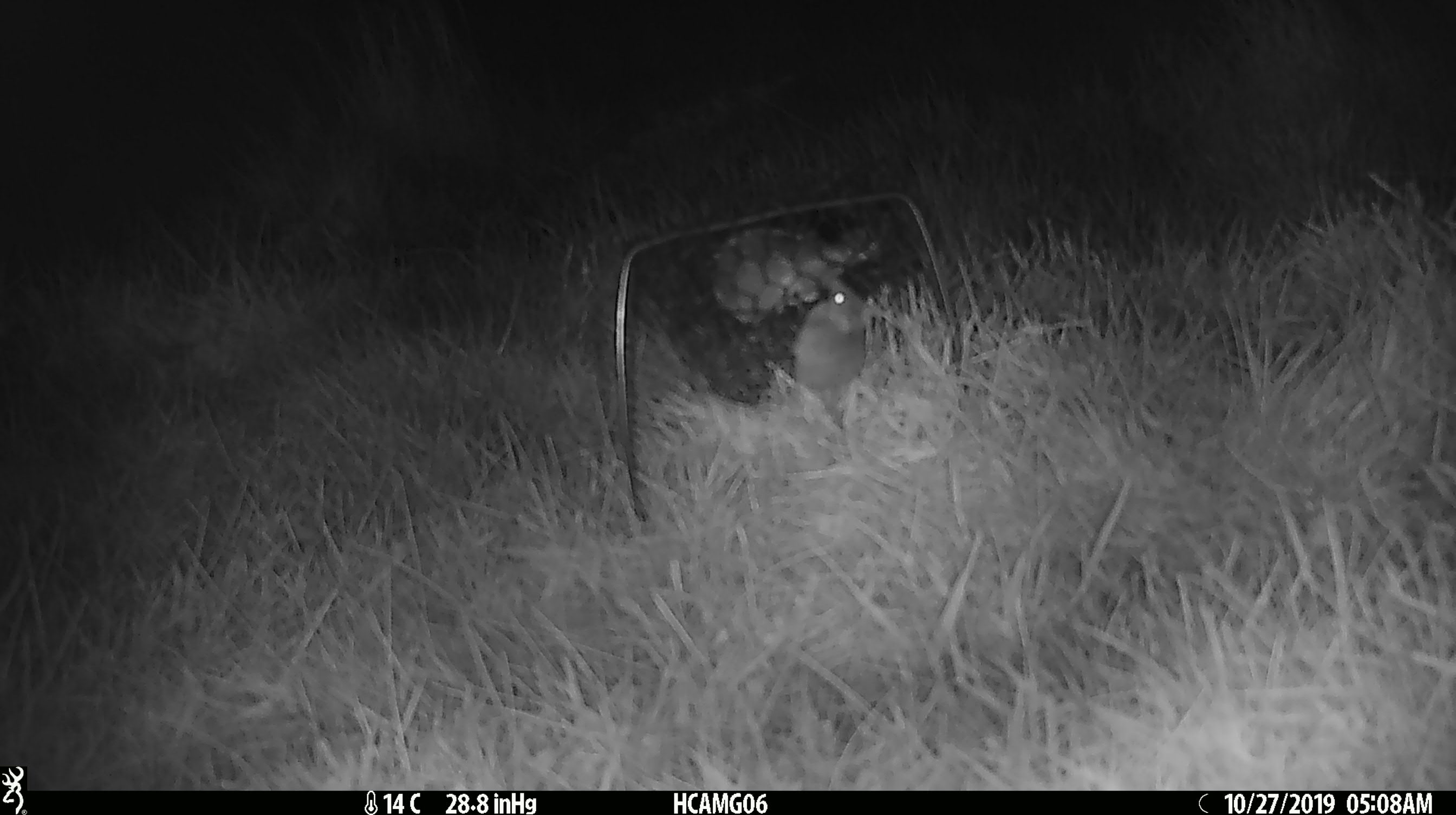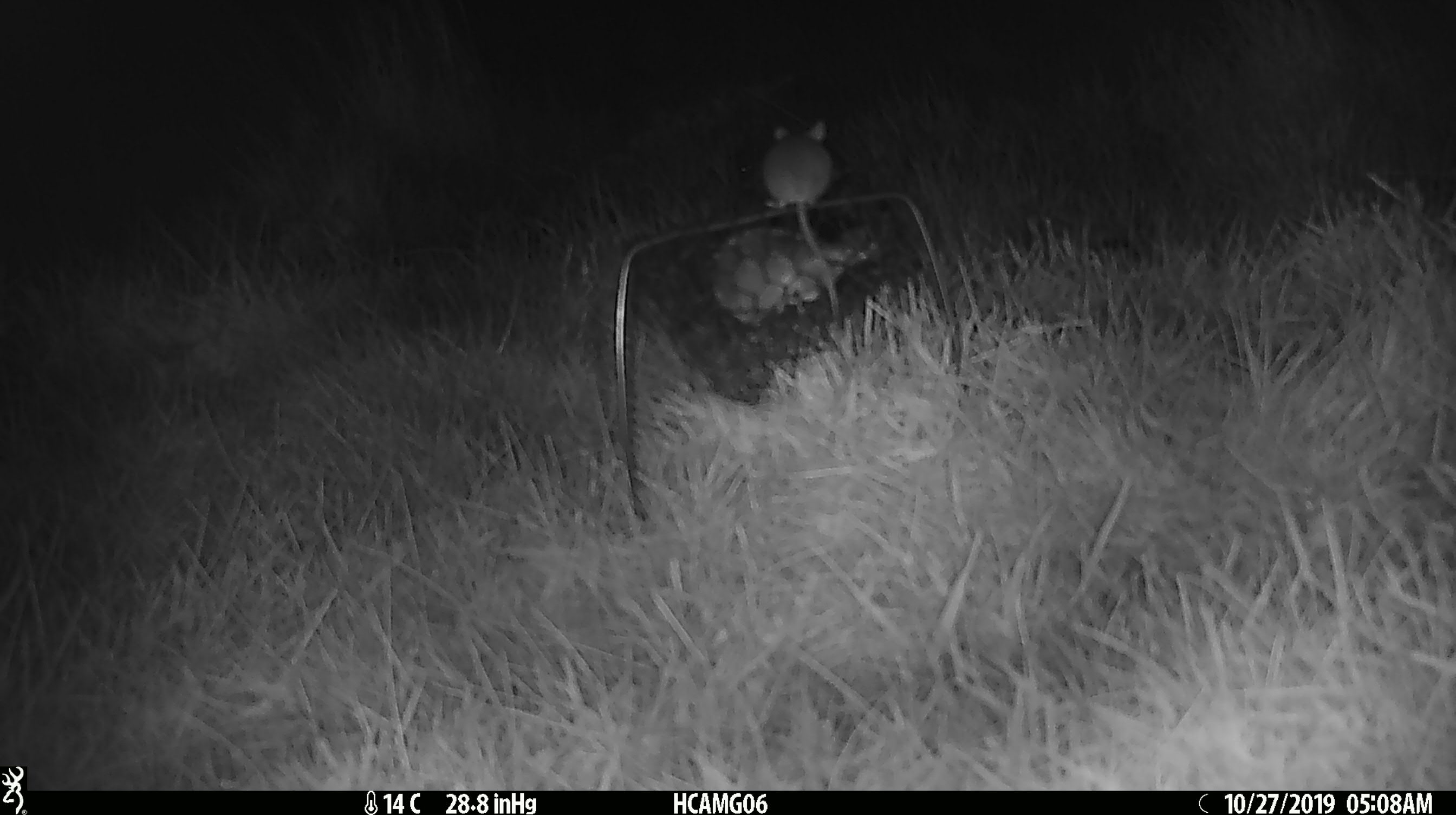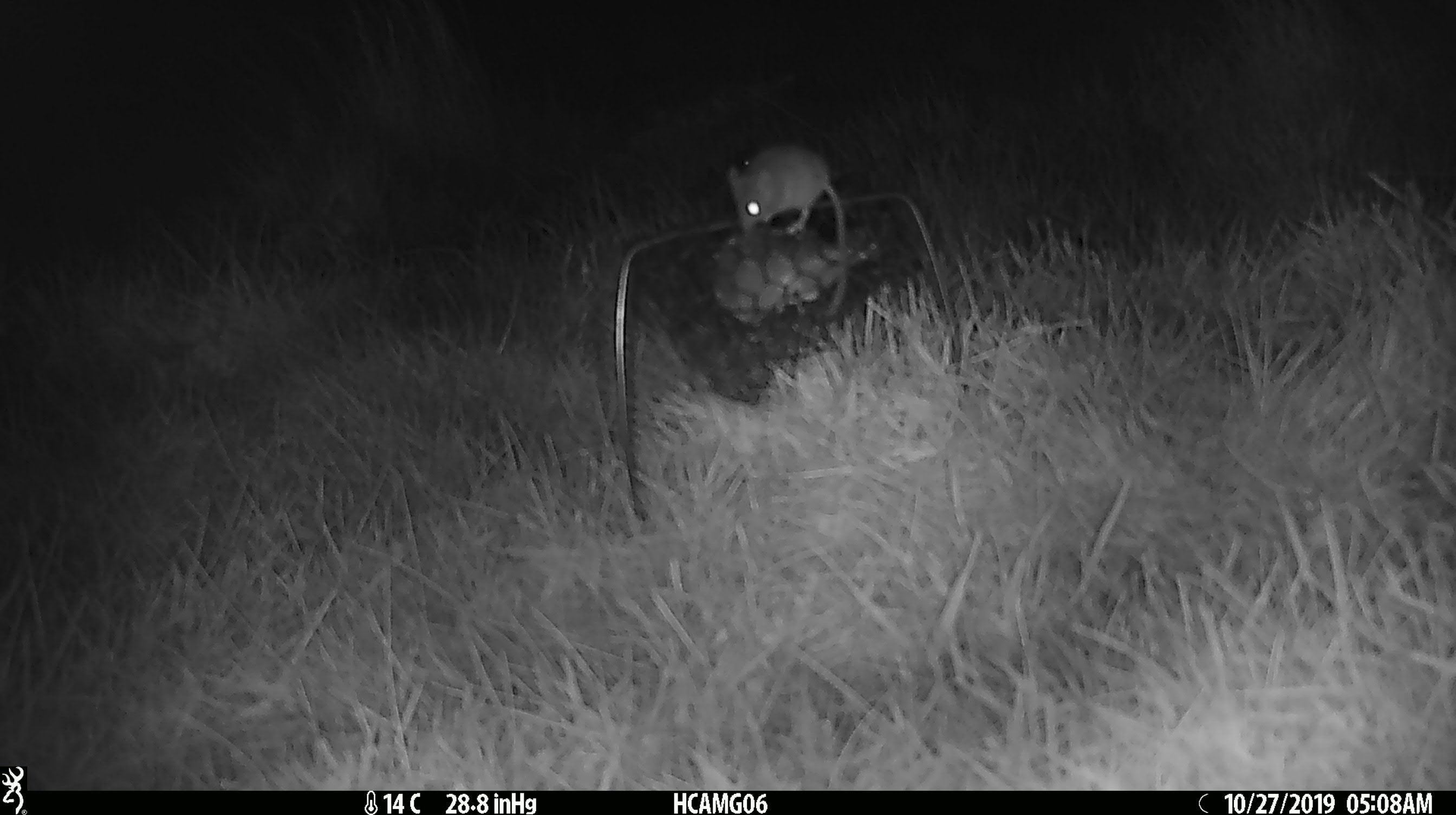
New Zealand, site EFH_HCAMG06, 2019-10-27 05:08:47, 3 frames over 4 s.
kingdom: Animalia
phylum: Chordata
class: Mammalia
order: Rodentia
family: Muridae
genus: Mus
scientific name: Mus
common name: mouse